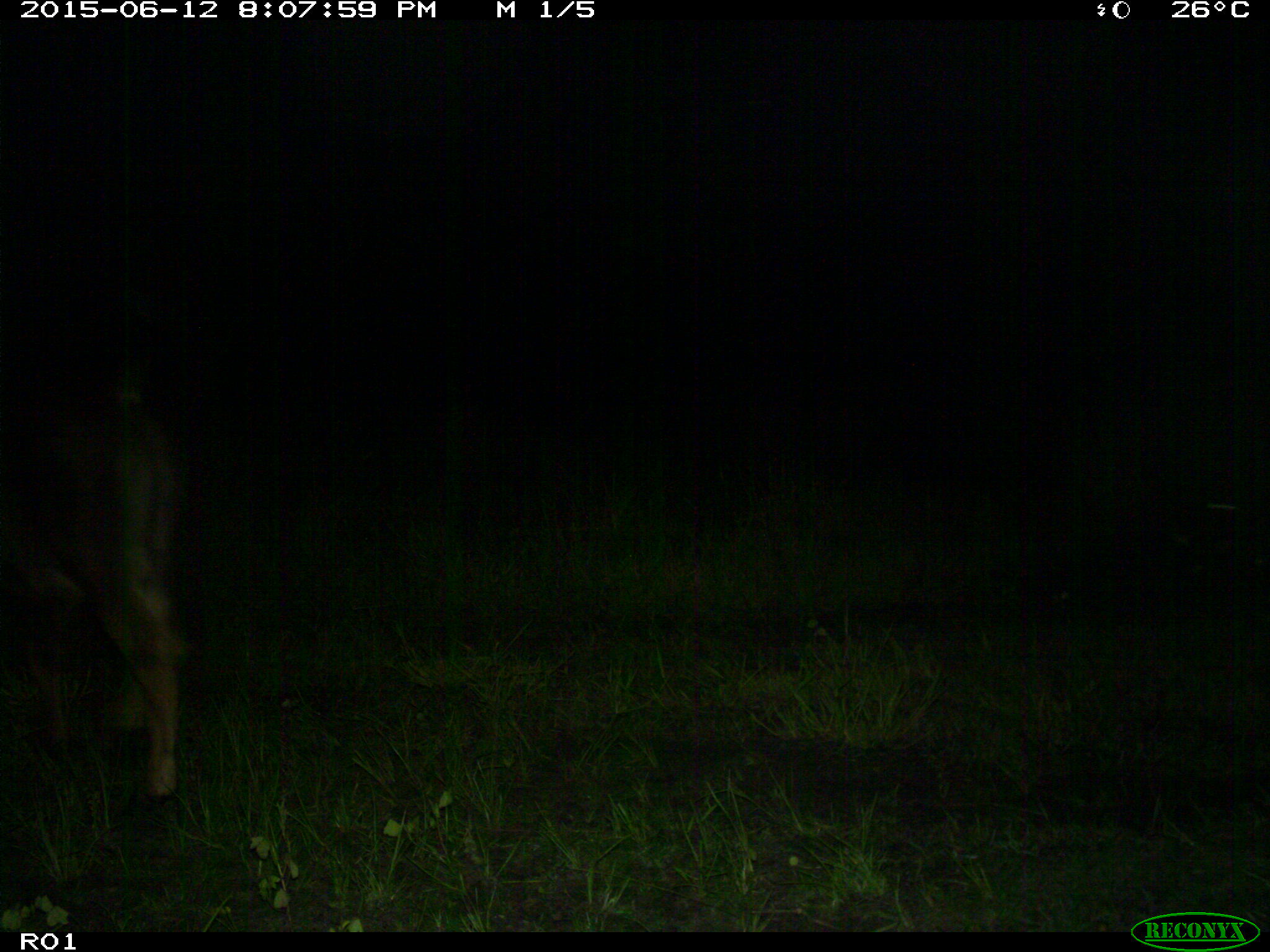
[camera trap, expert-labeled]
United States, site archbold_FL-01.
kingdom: Animalia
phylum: Chordata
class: Mammalia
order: Artiodactyla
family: Bovidae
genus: Bos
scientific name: Bos taurus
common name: domestic cow